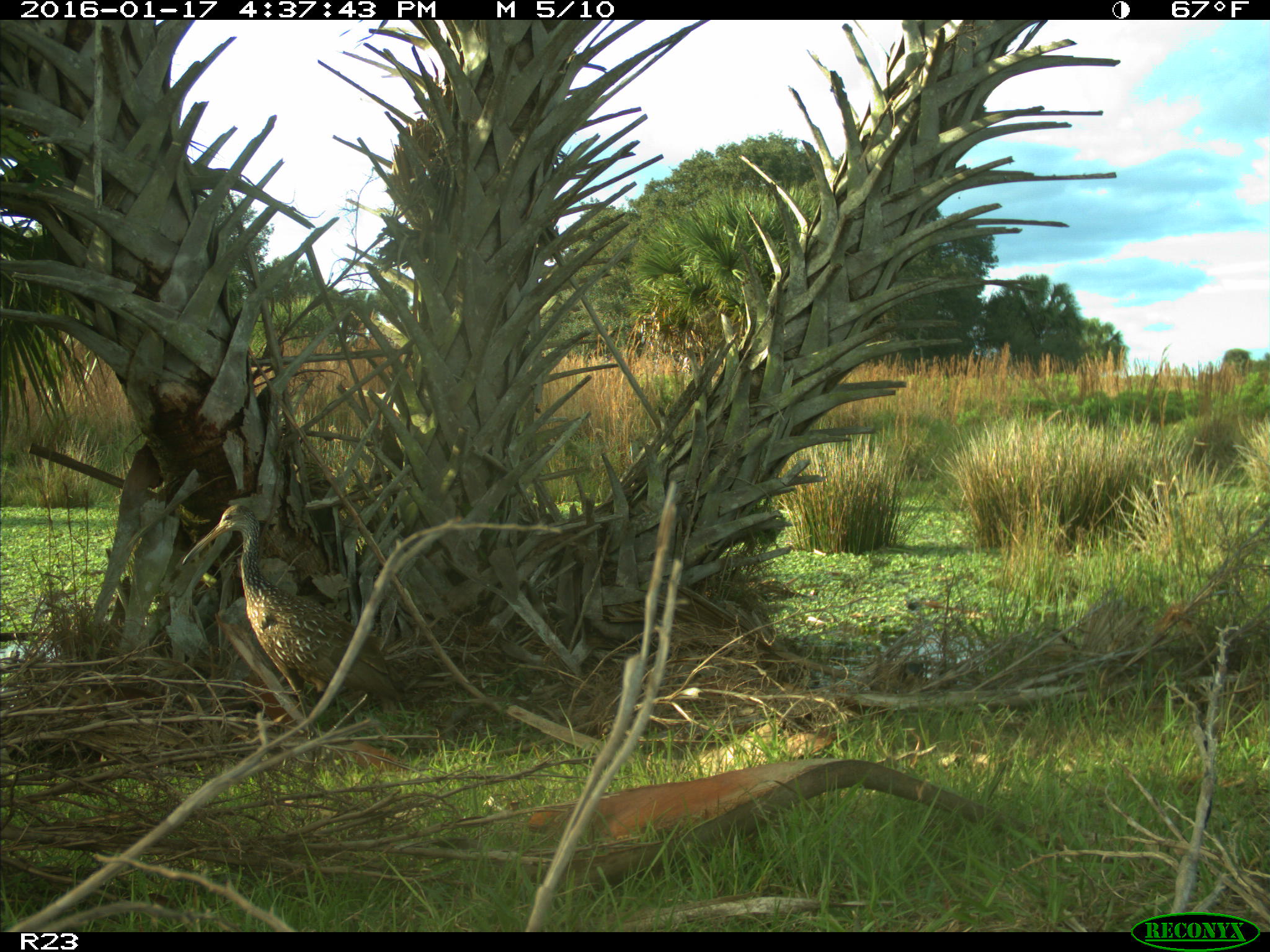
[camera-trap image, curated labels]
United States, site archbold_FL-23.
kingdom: Animalia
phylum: Chordata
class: Aves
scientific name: Aves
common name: birds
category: unidentified bird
Unidentified bird (birds) (Aves).